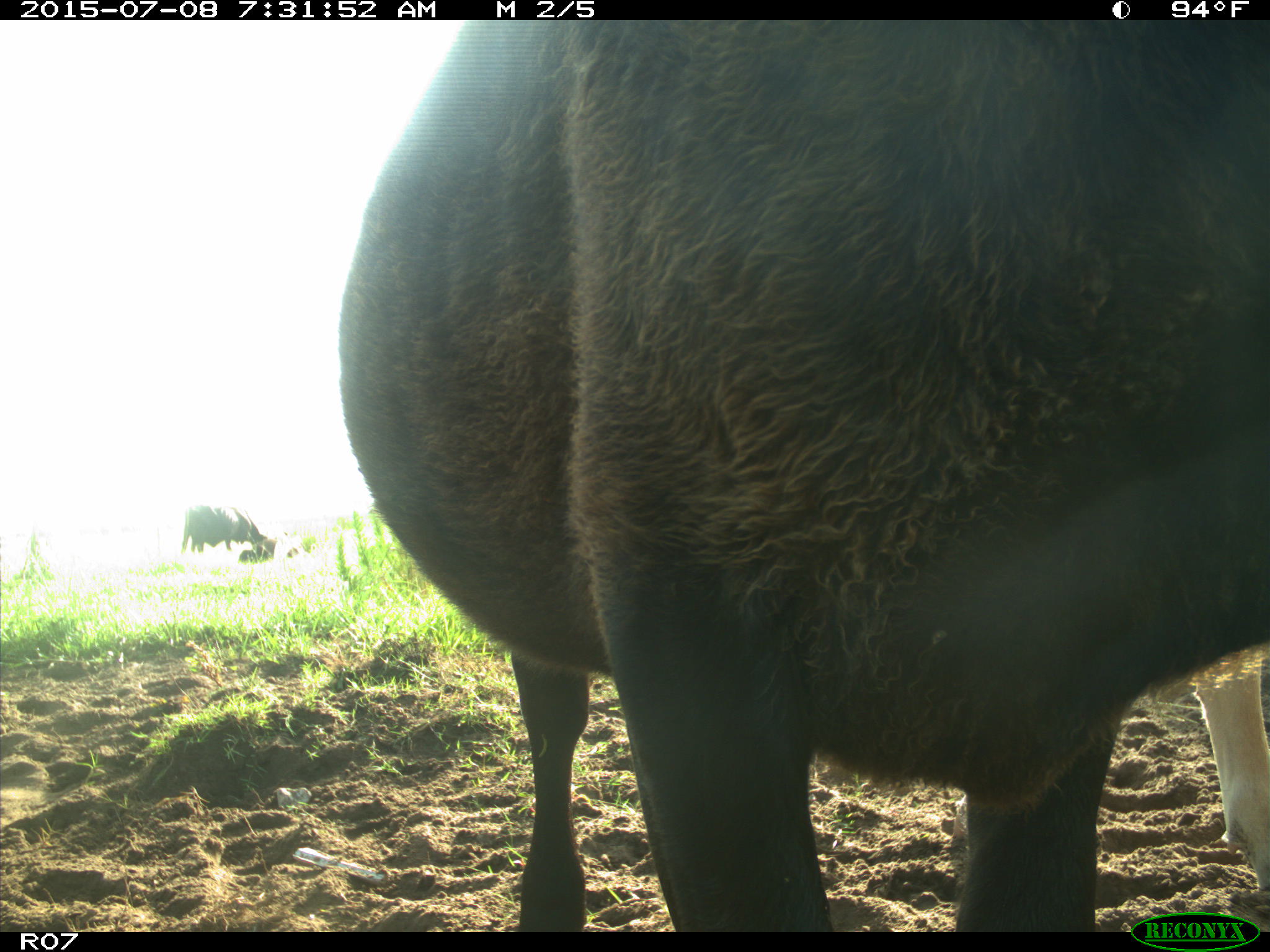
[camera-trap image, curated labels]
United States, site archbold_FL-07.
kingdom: Animalia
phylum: Chordata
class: Mammalia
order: Artiodactyla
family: Bovidae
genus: Bos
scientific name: Bos taurus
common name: domestic cow